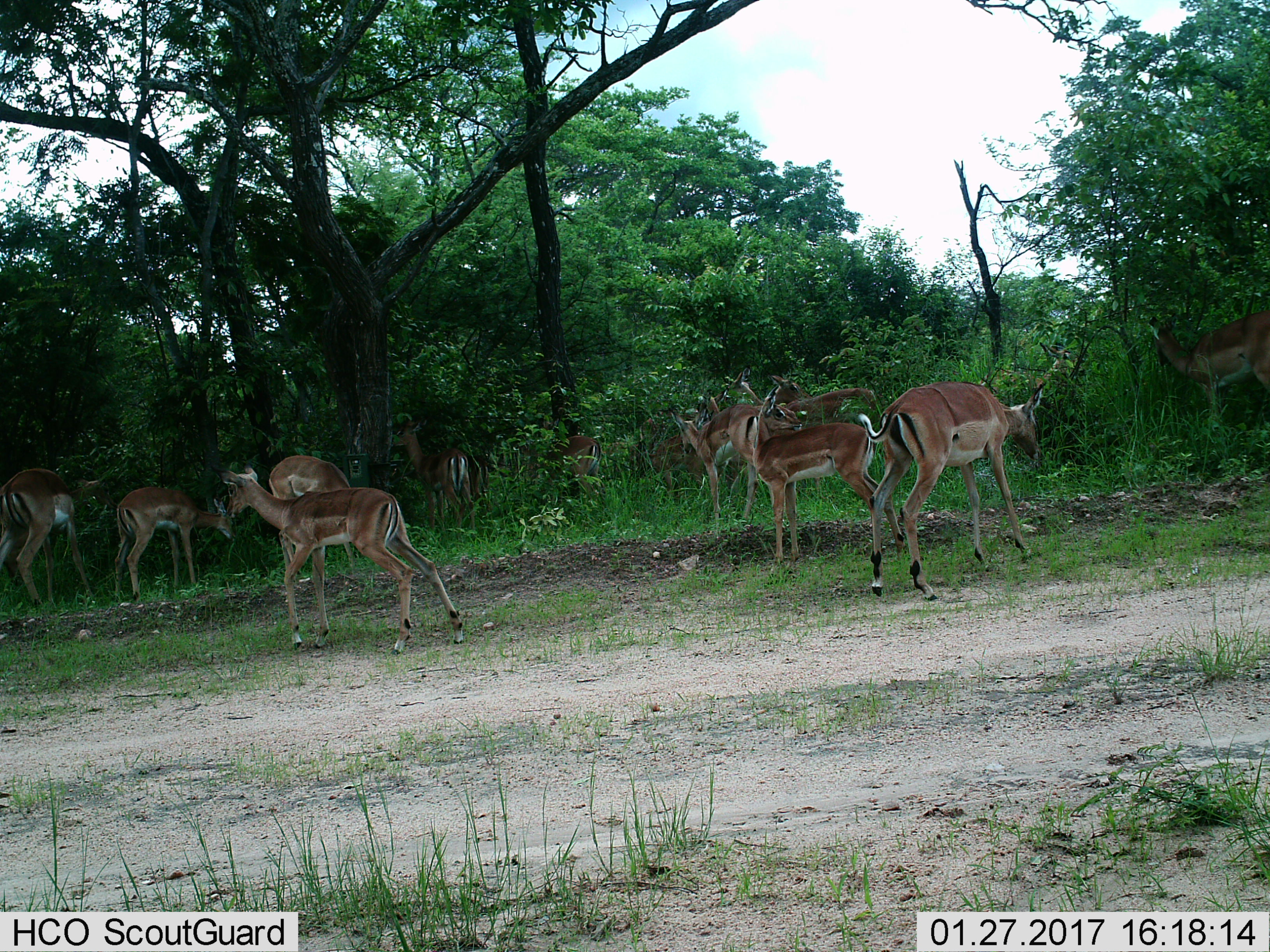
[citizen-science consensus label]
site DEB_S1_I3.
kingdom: Animalia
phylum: Chordata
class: Mammalia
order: Artiodactyla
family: Bovidae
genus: Aepyceros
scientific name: Aepyceros melampus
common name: impala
Impala (Aepyceros melampus), count 11-50. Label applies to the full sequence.